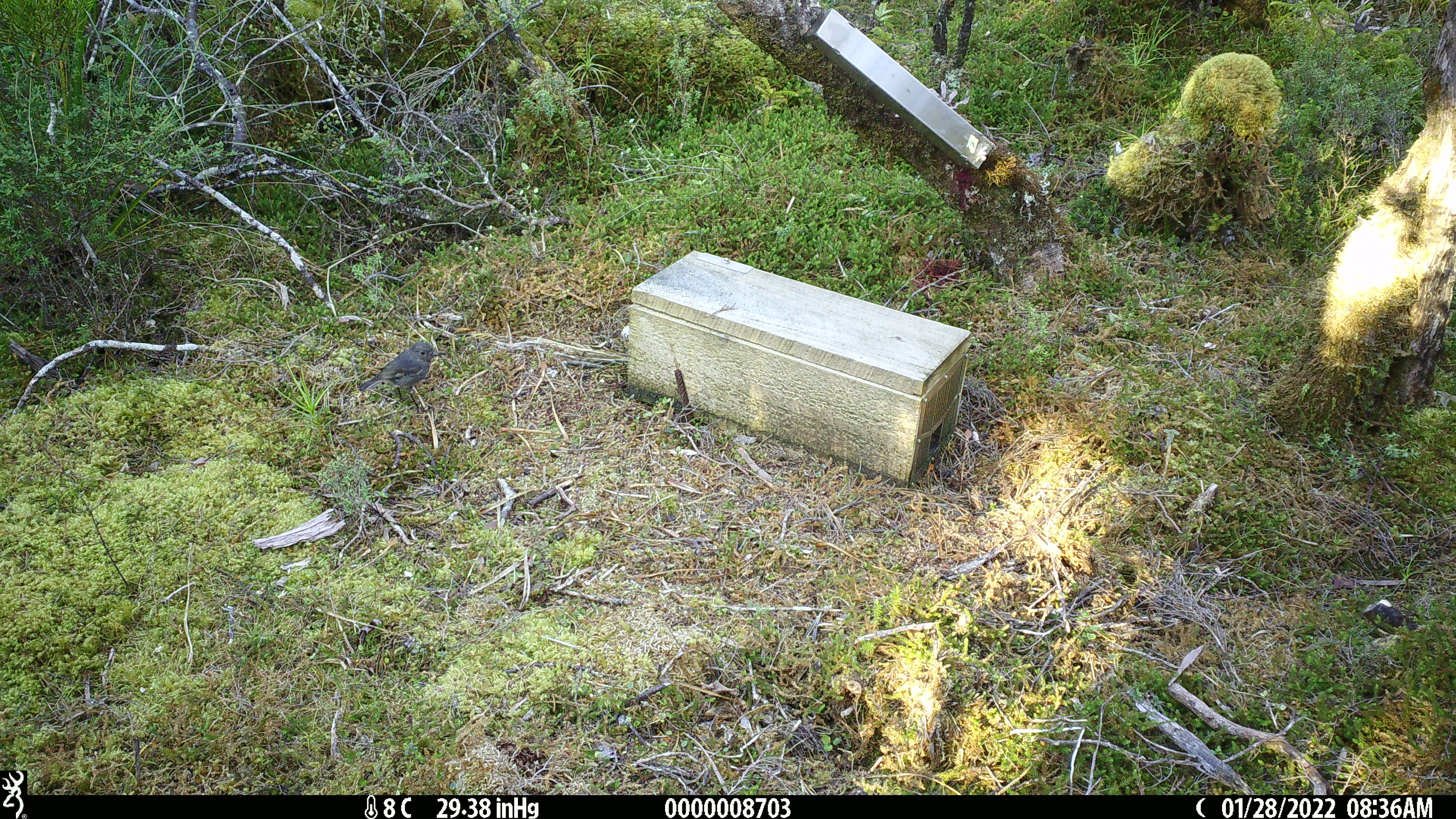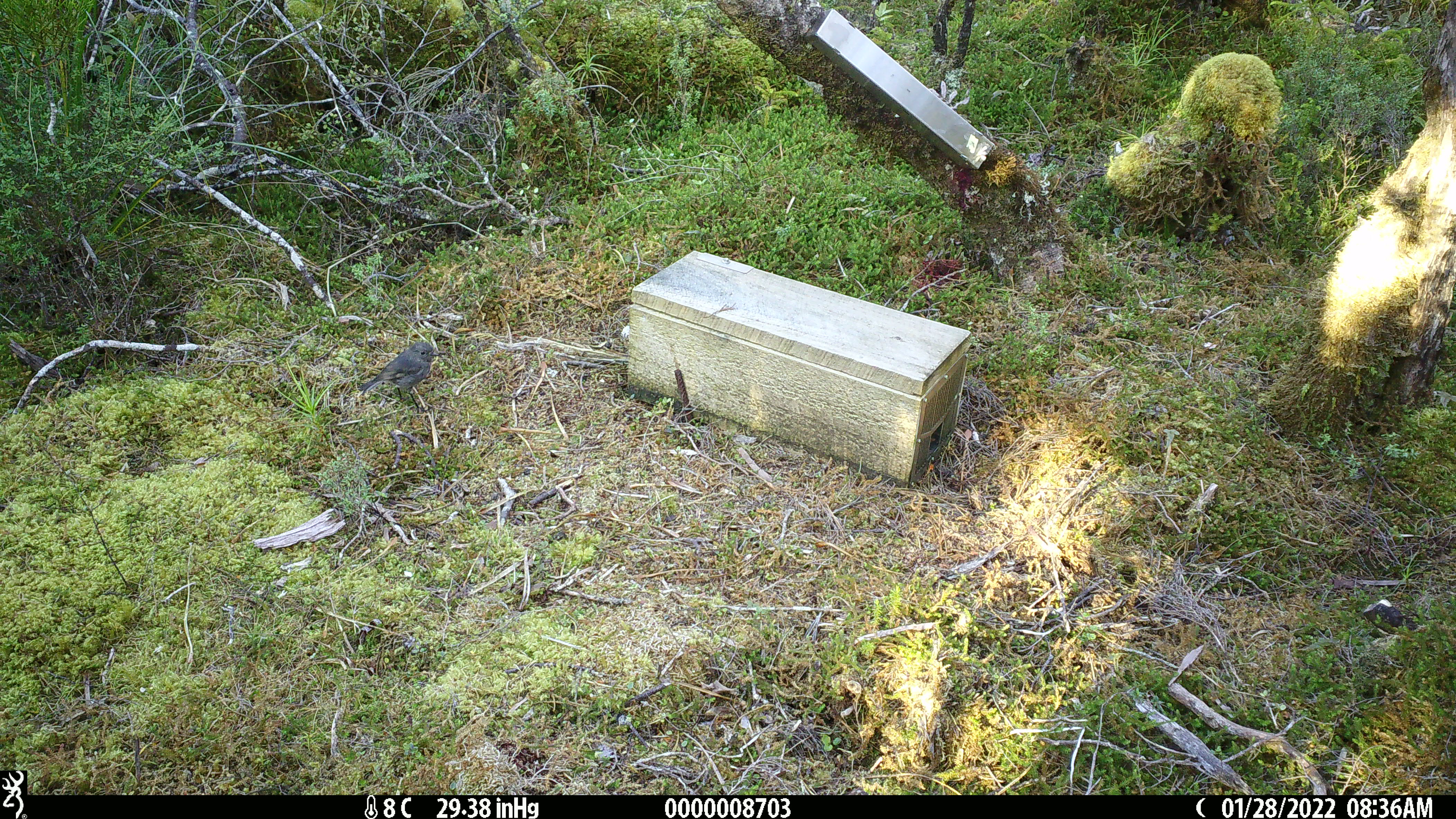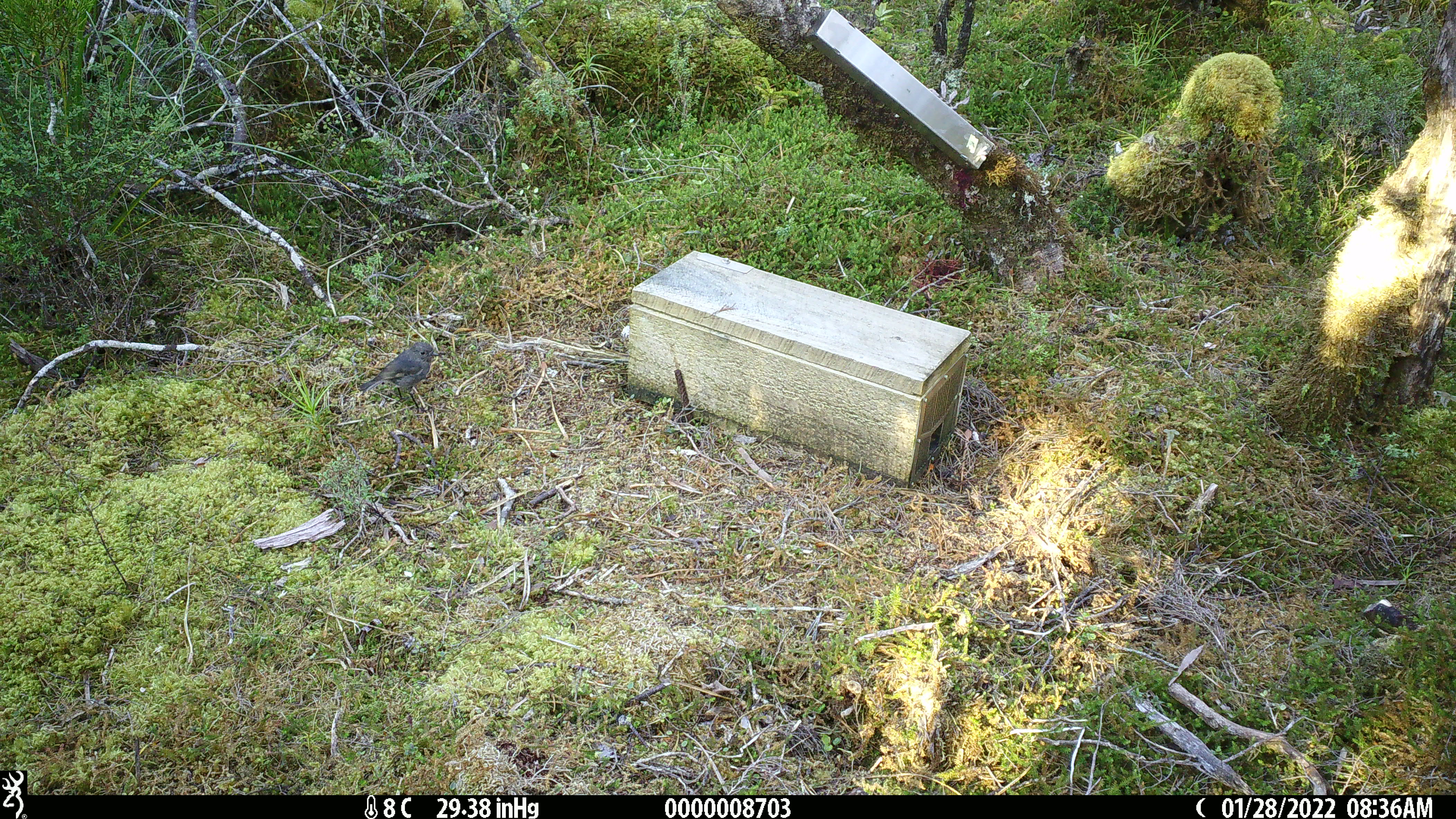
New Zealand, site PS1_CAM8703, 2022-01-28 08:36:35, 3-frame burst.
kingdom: Animalia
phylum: Chordata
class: Aves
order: Passeriformes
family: Petroicidae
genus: Petroica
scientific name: Petroica australis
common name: new zealand robin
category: robin